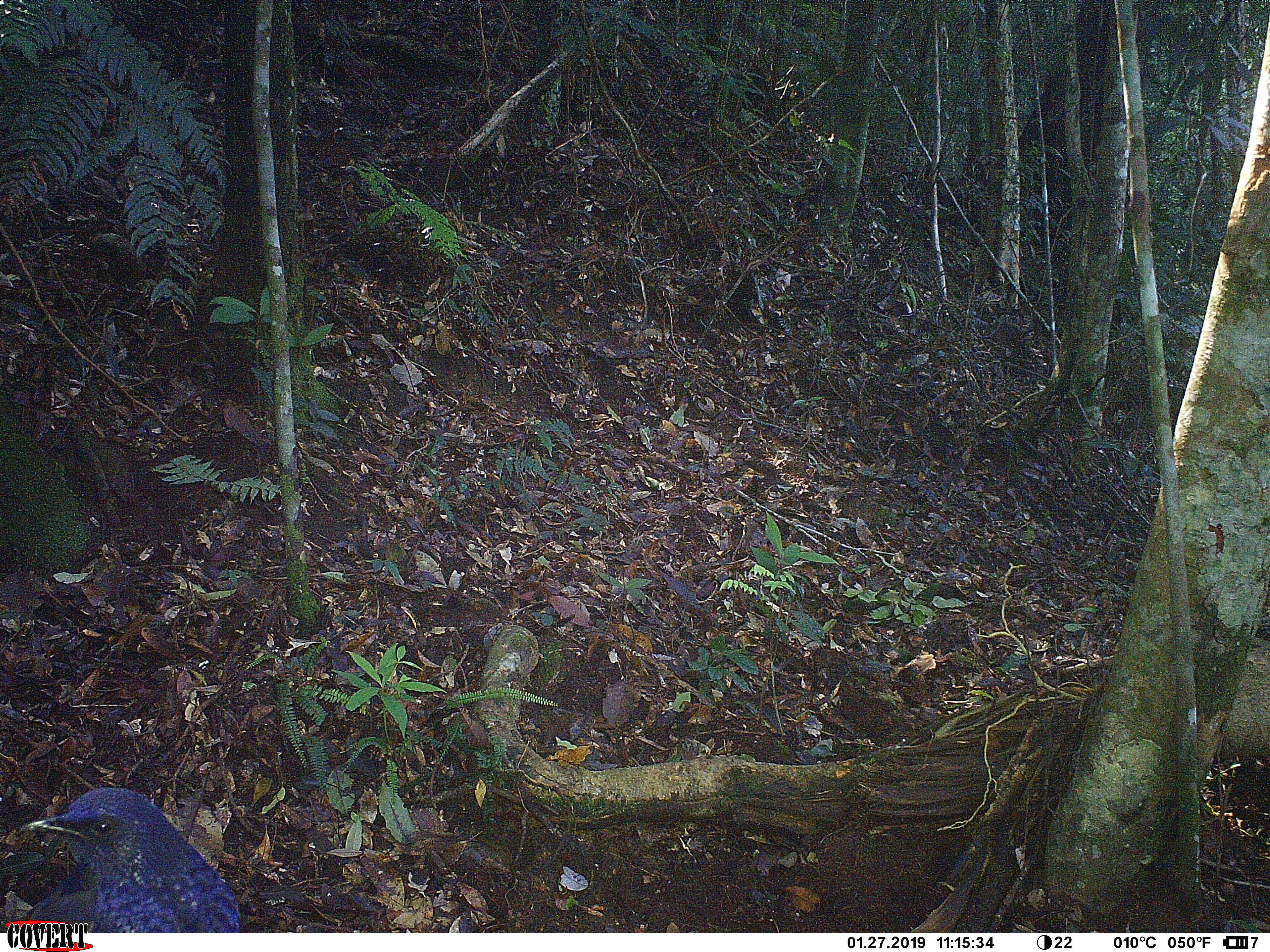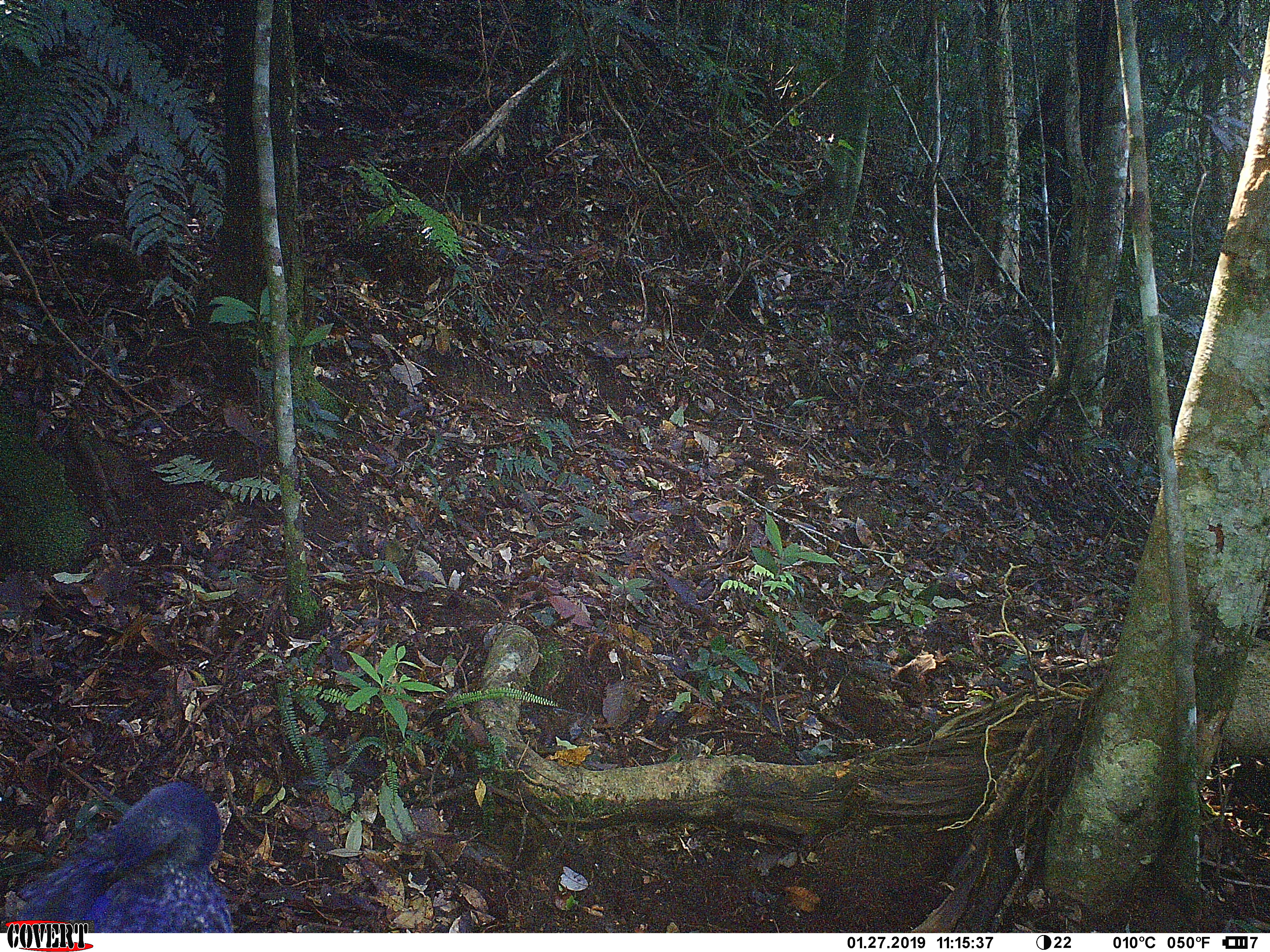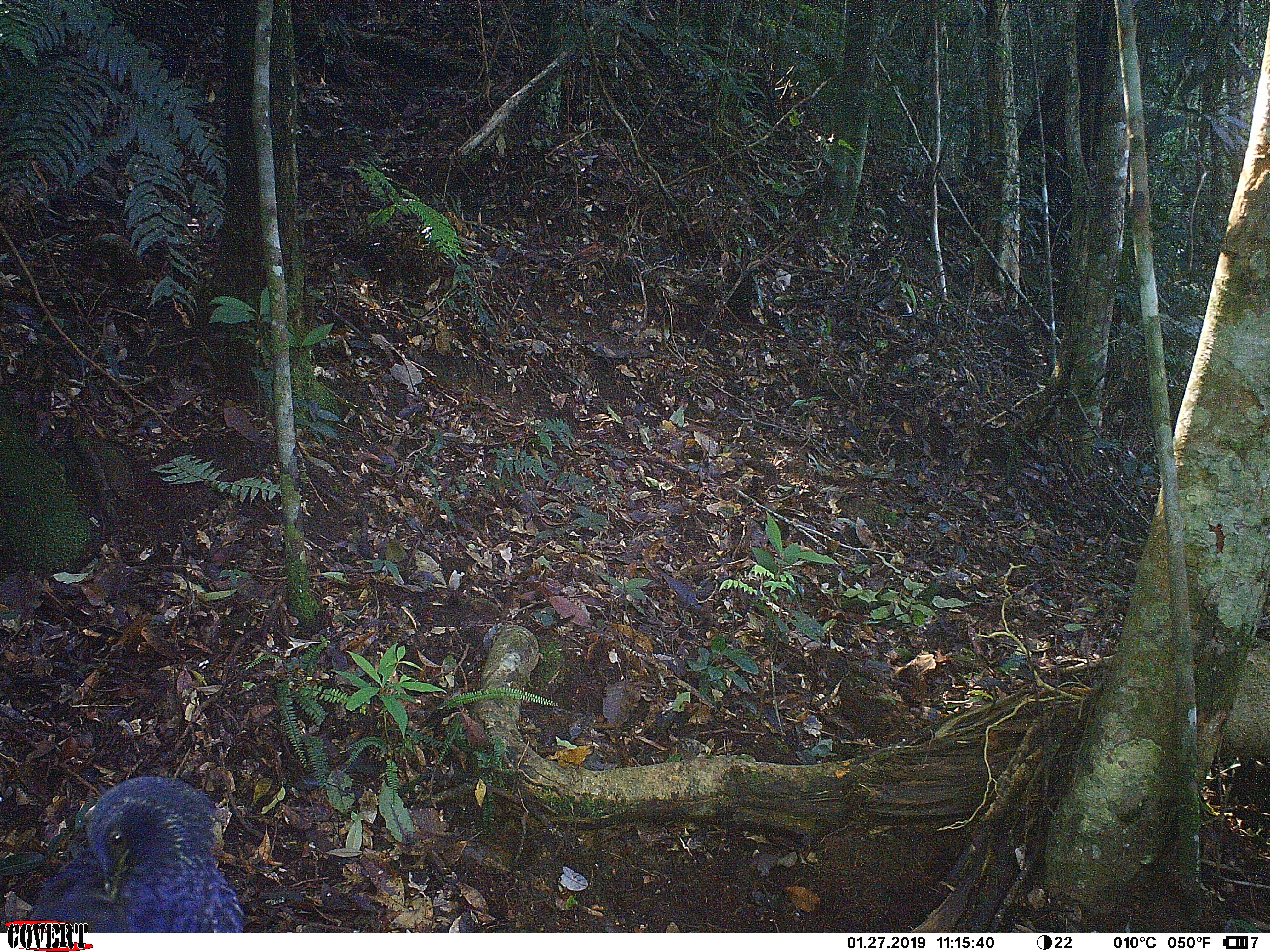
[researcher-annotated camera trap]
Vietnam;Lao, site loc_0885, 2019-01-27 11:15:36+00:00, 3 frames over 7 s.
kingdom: Animalia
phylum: Chordata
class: Aves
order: Passeriformes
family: Muscicapidae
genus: Myophonus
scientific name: Myophonus caeruleus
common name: blue whistling thrush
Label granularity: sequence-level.